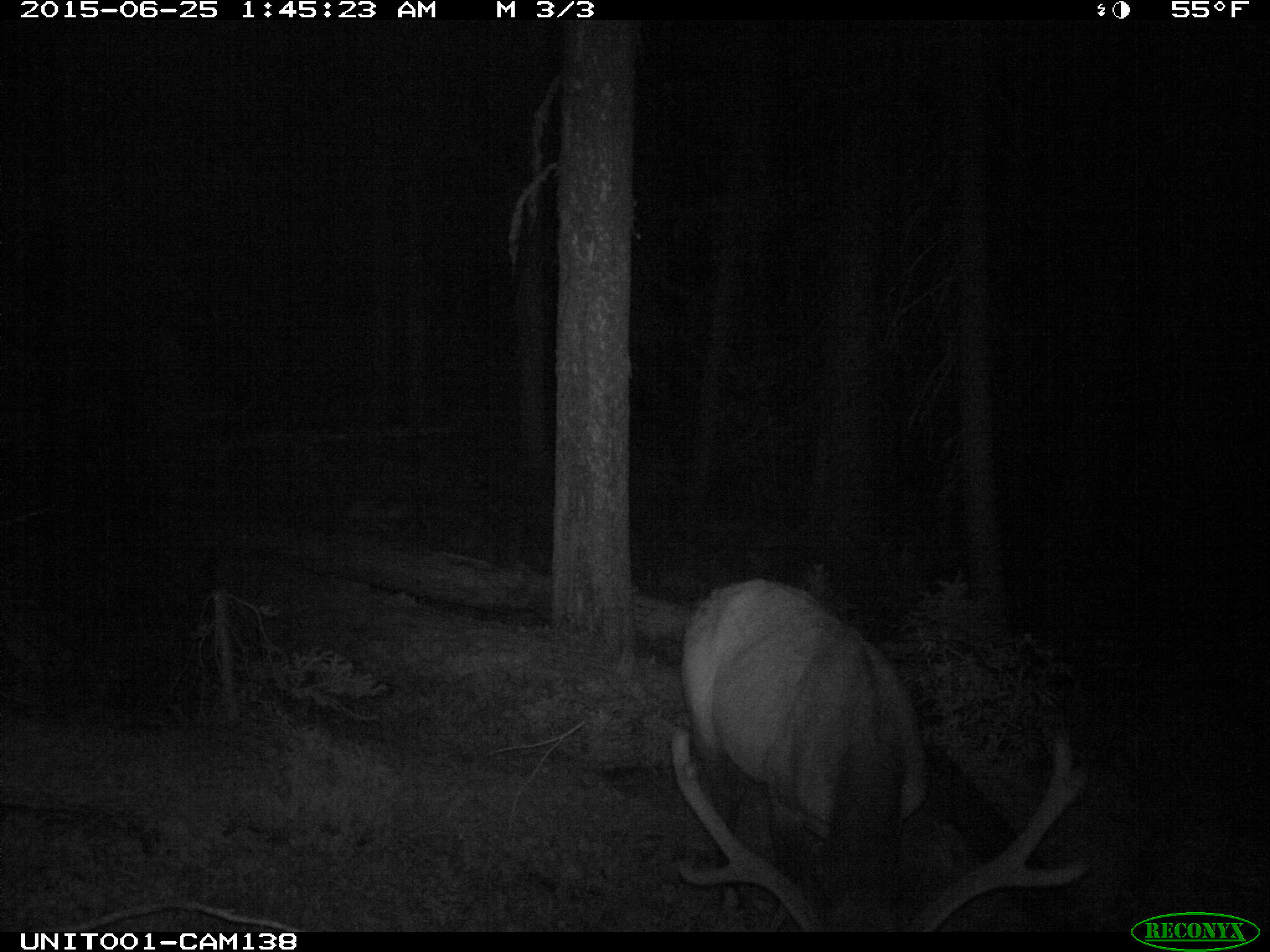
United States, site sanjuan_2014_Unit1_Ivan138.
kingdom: Animalia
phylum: Chordata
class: Mammalia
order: Artiodactyla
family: Cervidae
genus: Cervus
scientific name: Cervus elaphus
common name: red deer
Cervus elaphus (red deer).